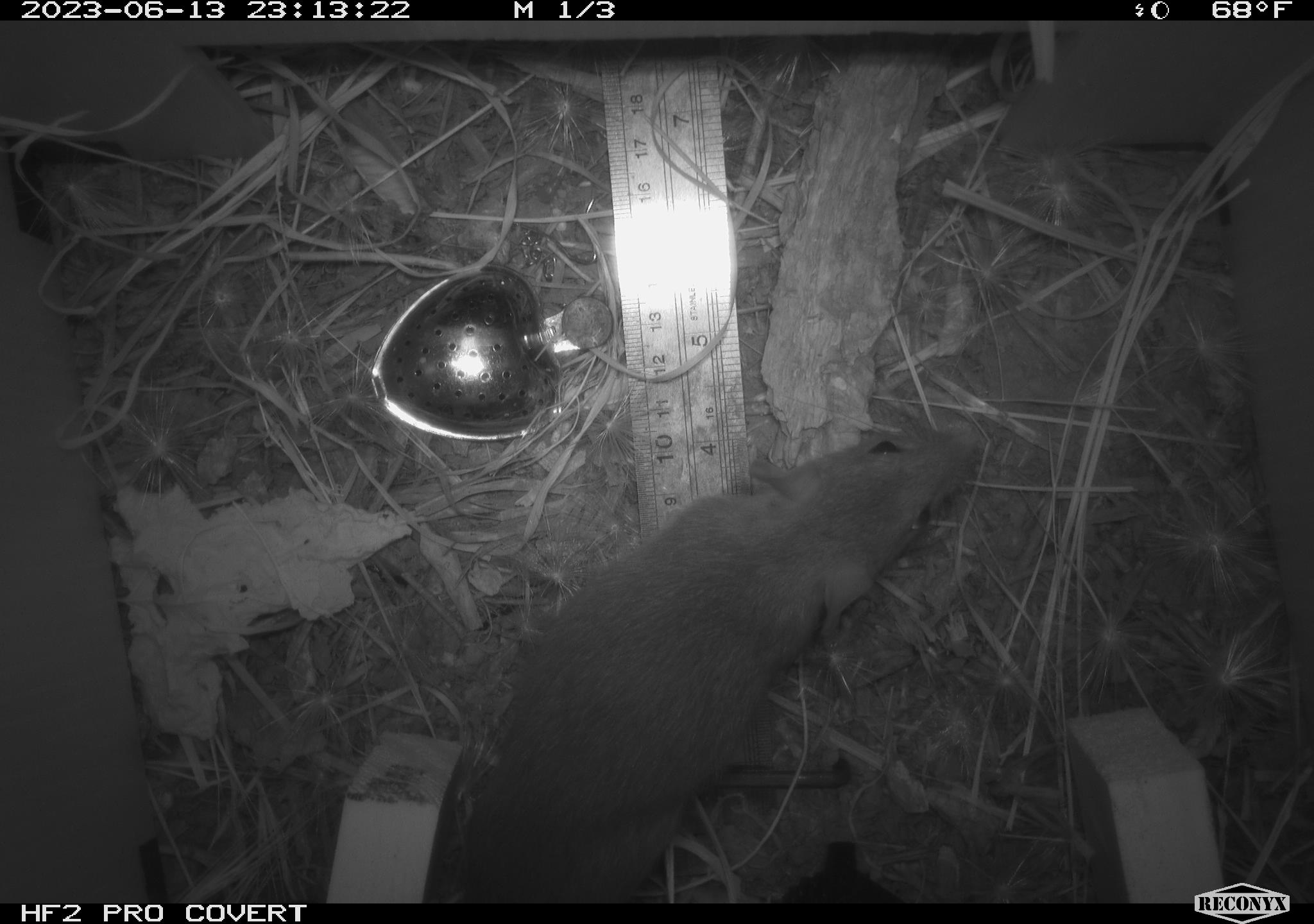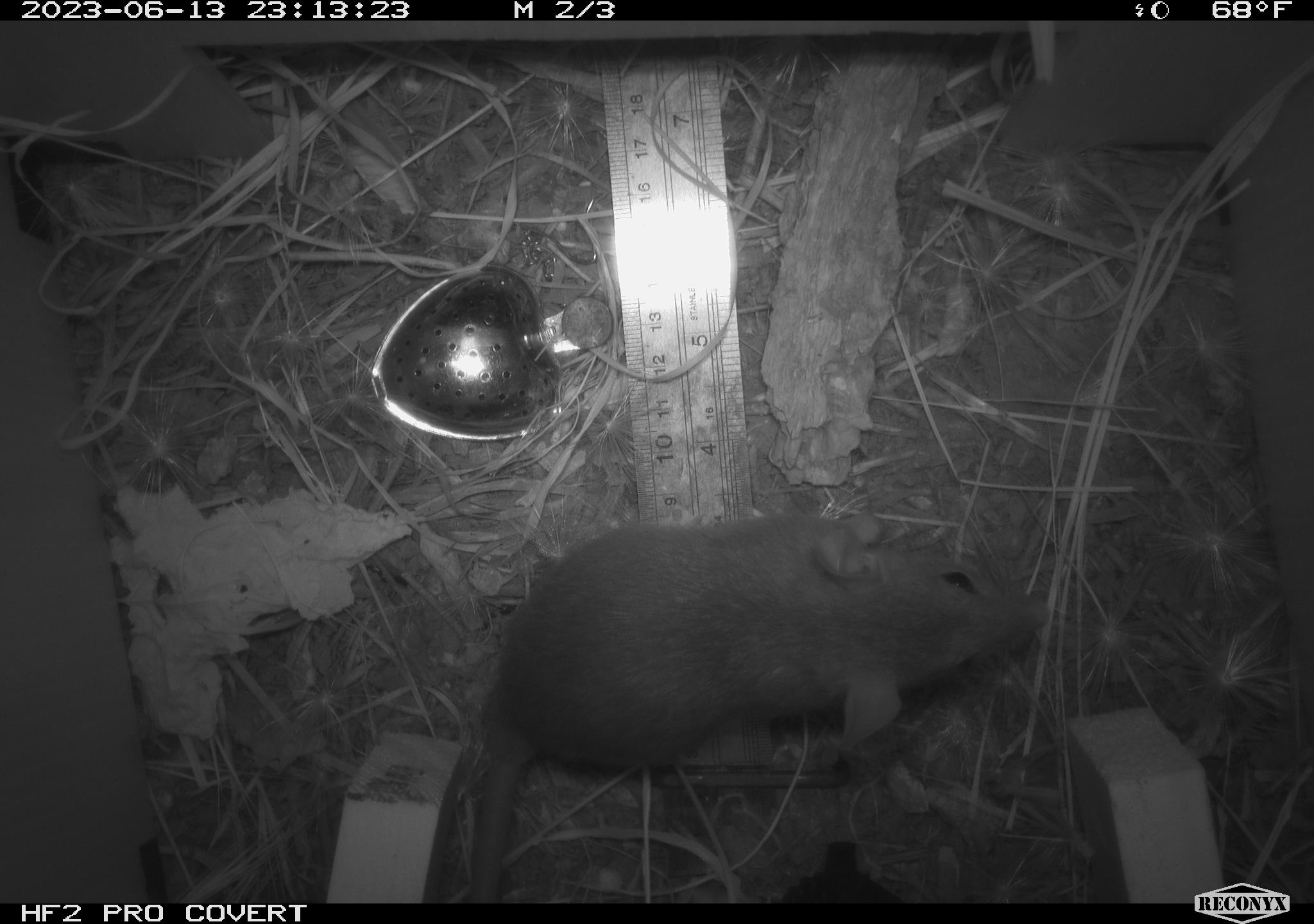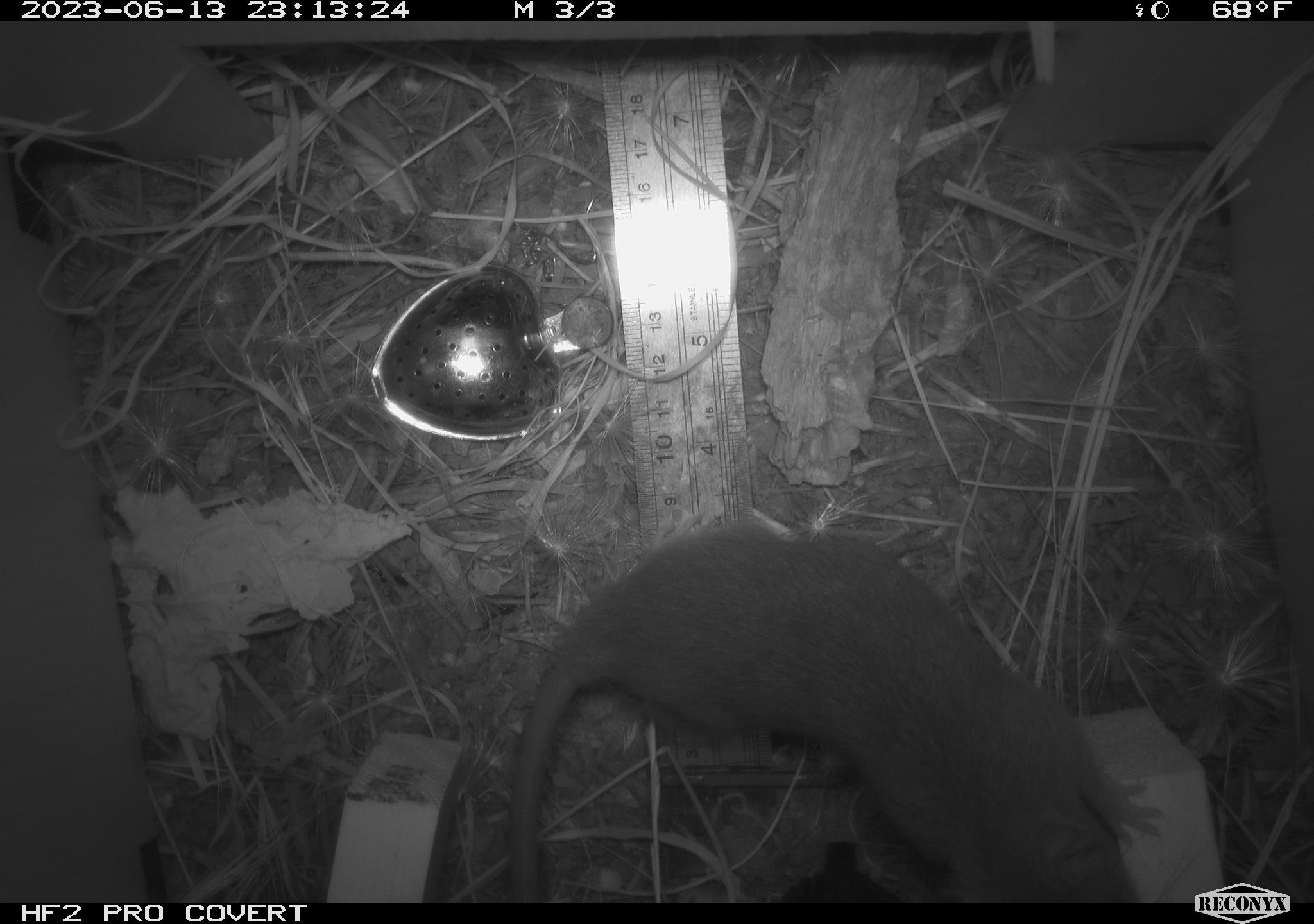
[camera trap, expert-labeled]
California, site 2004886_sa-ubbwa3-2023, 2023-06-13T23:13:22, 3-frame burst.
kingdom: Animalia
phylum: Chordata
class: Mammalia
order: Rodentia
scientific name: Rodentia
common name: mouse species